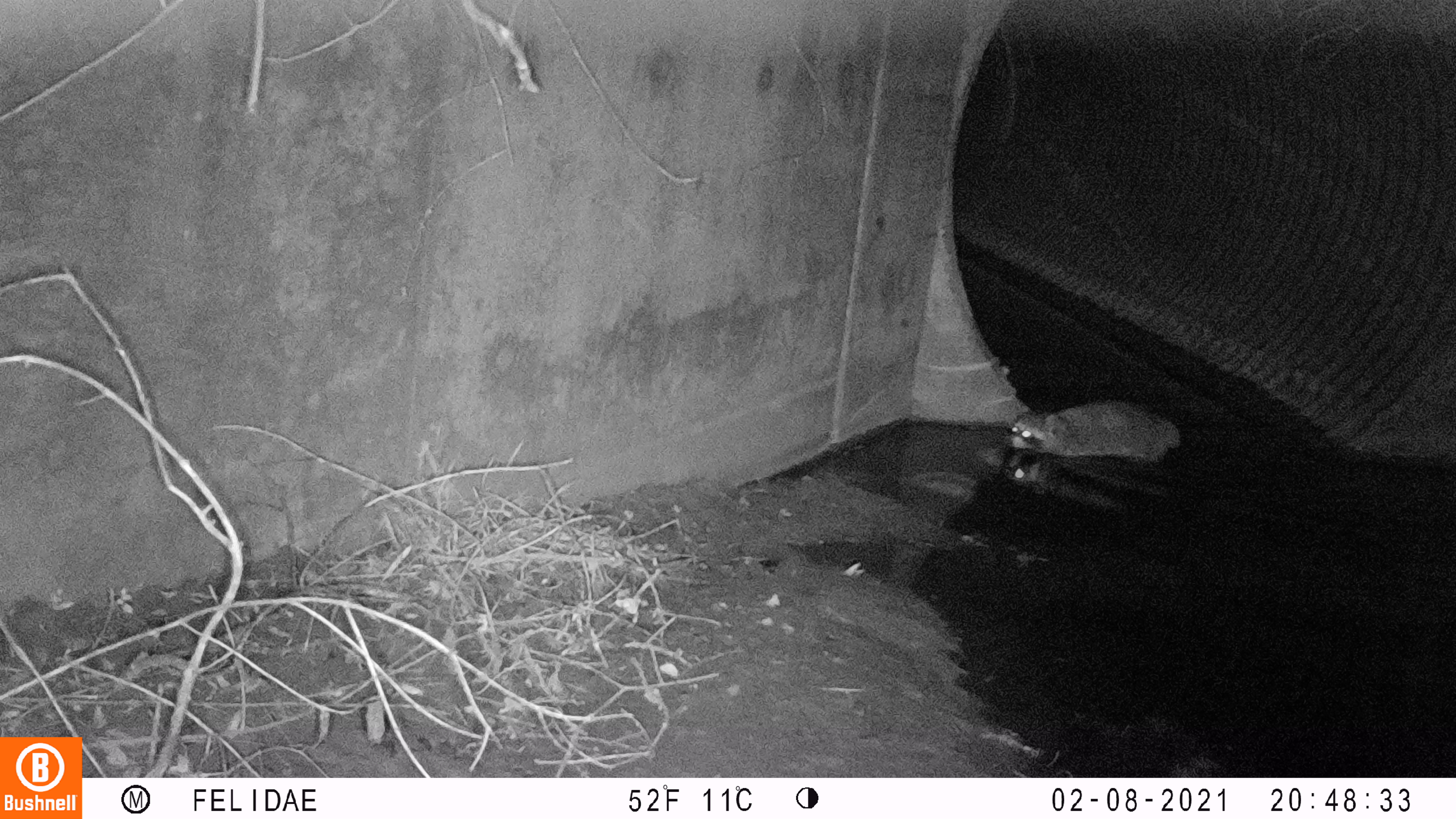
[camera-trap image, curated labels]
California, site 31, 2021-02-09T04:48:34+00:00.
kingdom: Animalia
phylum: Chordata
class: Mammalia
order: Carnivora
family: Procyonidae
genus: Procyon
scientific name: Procyon lotor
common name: raccoon